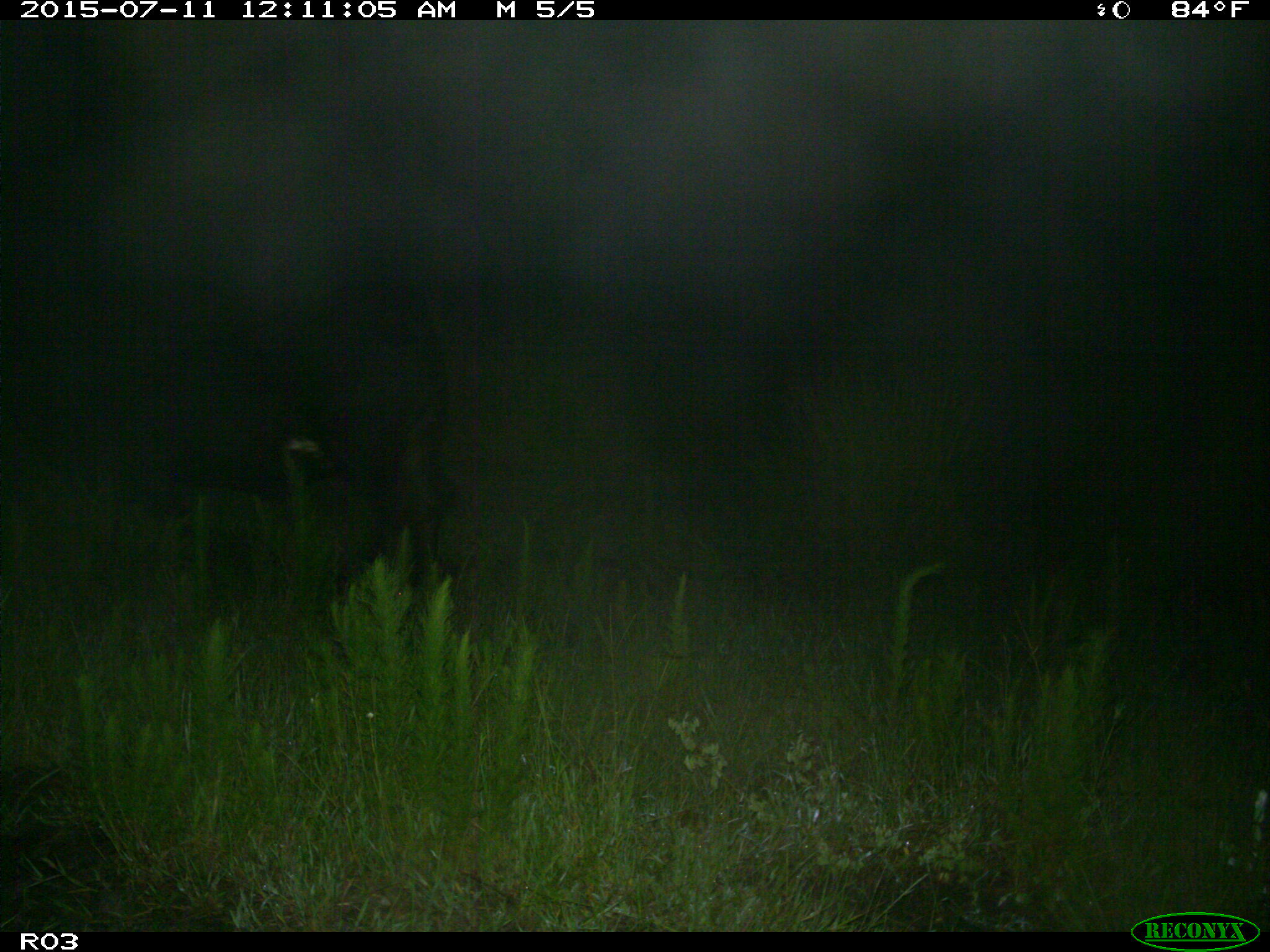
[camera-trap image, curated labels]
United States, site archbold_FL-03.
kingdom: Animalia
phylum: Chordata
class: Mammalia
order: Artiodactyla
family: Bovidae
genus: Bos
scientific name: Bos taurus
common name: domestic cow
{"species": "Bos taurus (domestic cow)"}